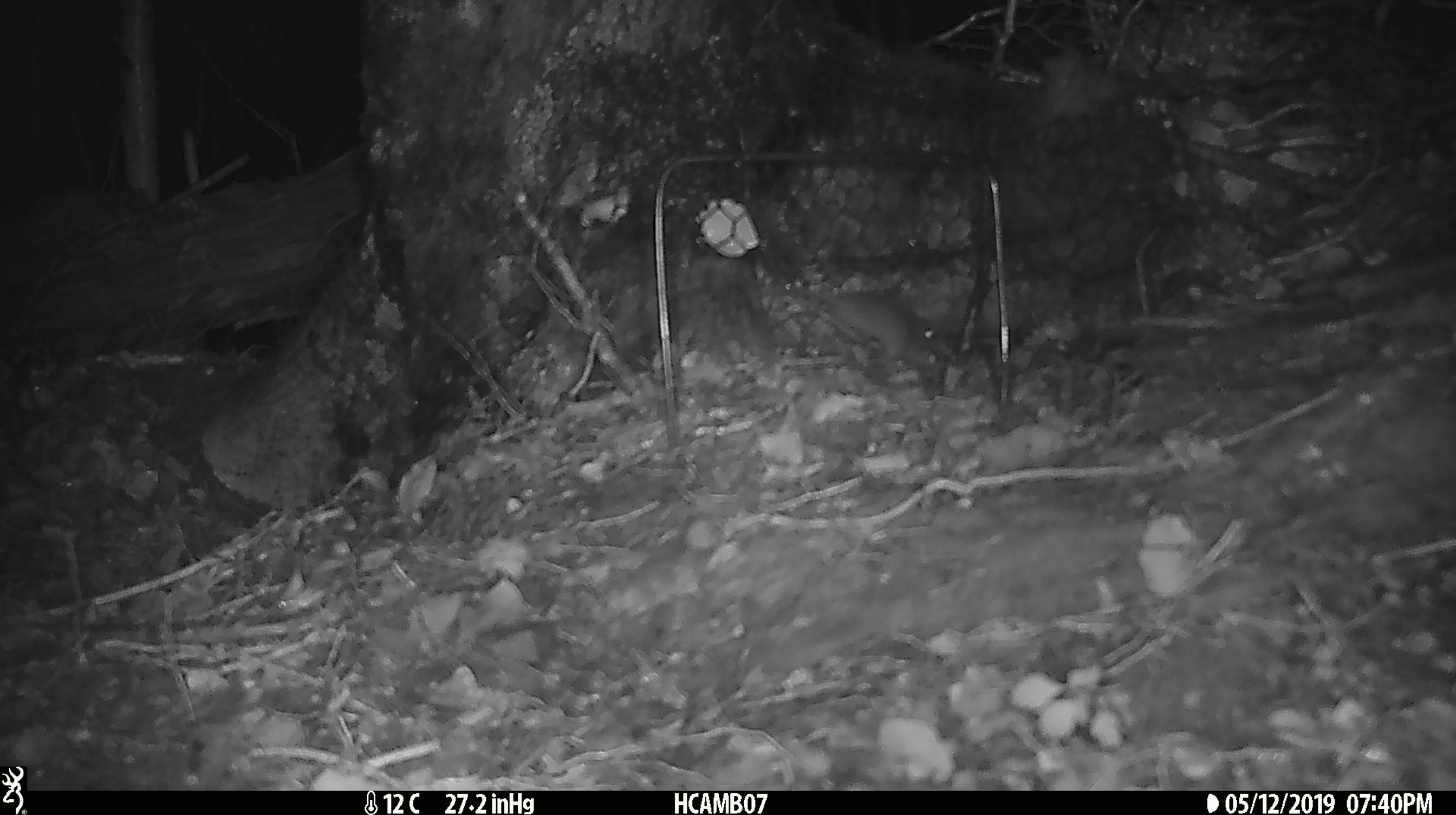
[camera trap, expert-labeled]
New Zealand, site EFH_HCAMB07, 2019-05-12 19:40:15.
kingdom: Animalia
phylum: Chordata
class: Mammalia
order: Rodentia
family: Muridae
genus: Mus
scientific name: Mus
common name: mouse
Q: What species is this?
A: Mouse (Mus).